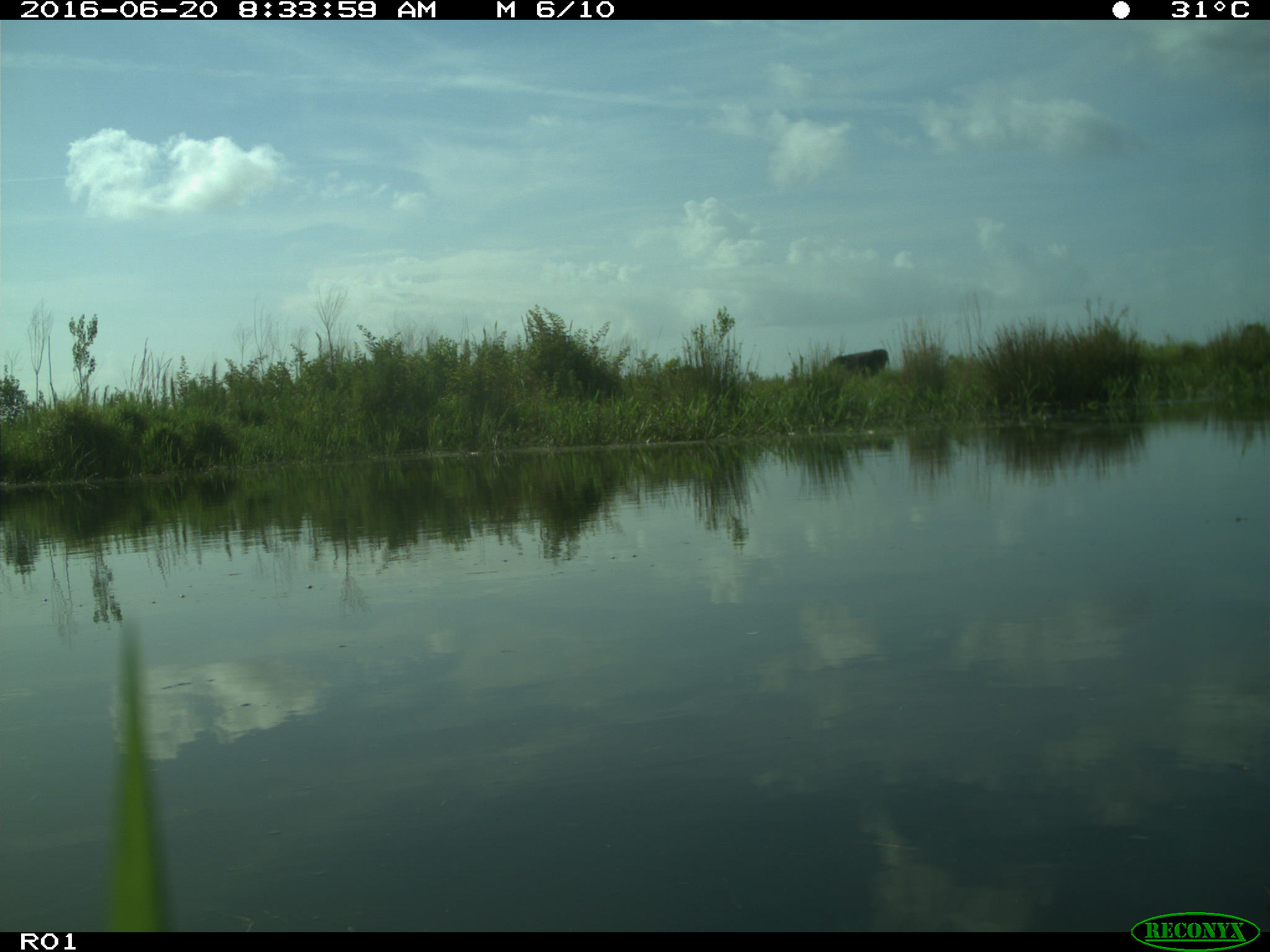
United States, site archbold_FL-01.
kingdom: Animalia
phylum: Chordata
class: Mammalia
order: Artiodactyla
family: Bovidae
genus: Bos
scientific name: Bos taurus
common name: domestic cow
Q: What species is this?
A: Bos taurus (domestic cow).